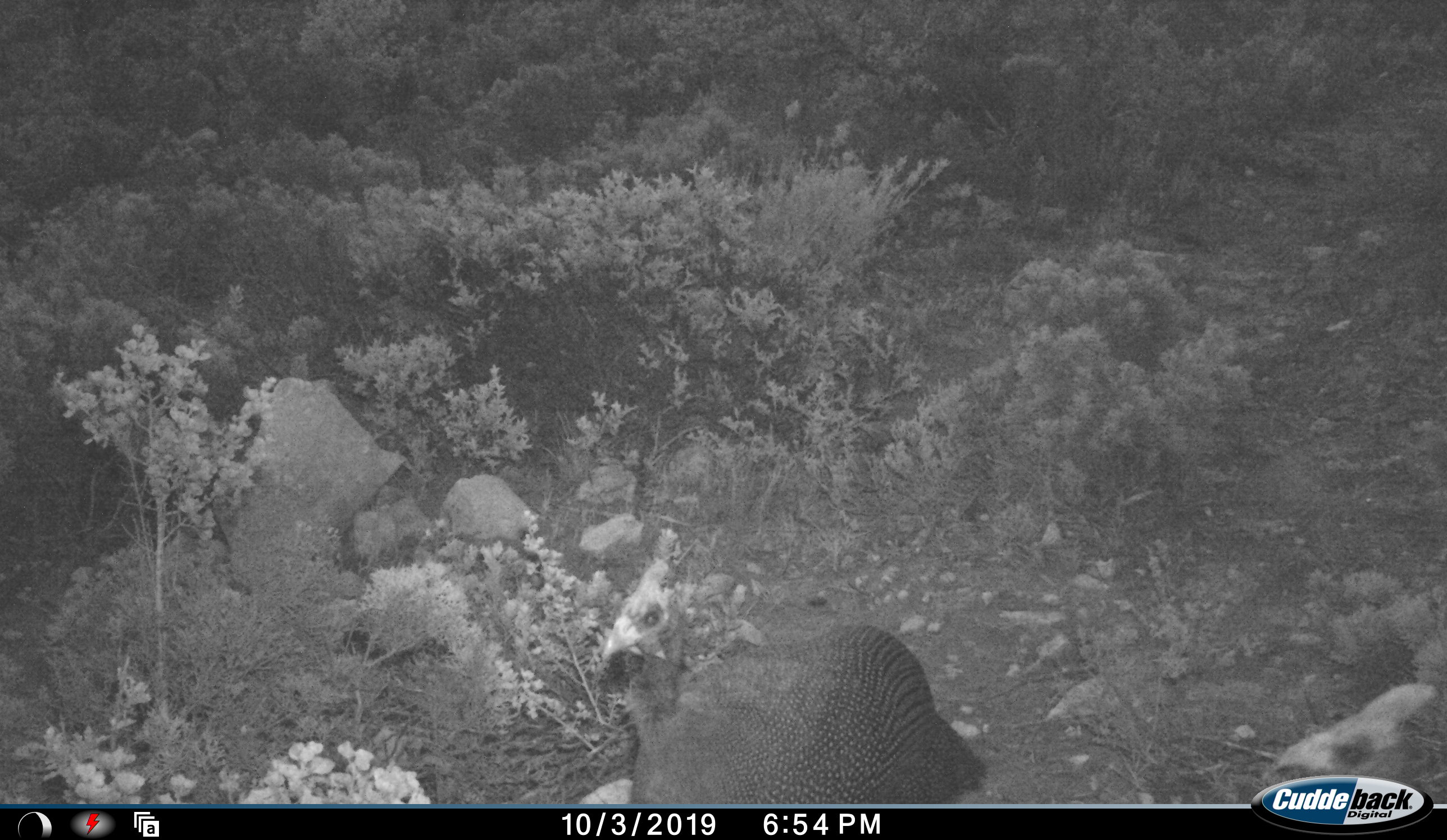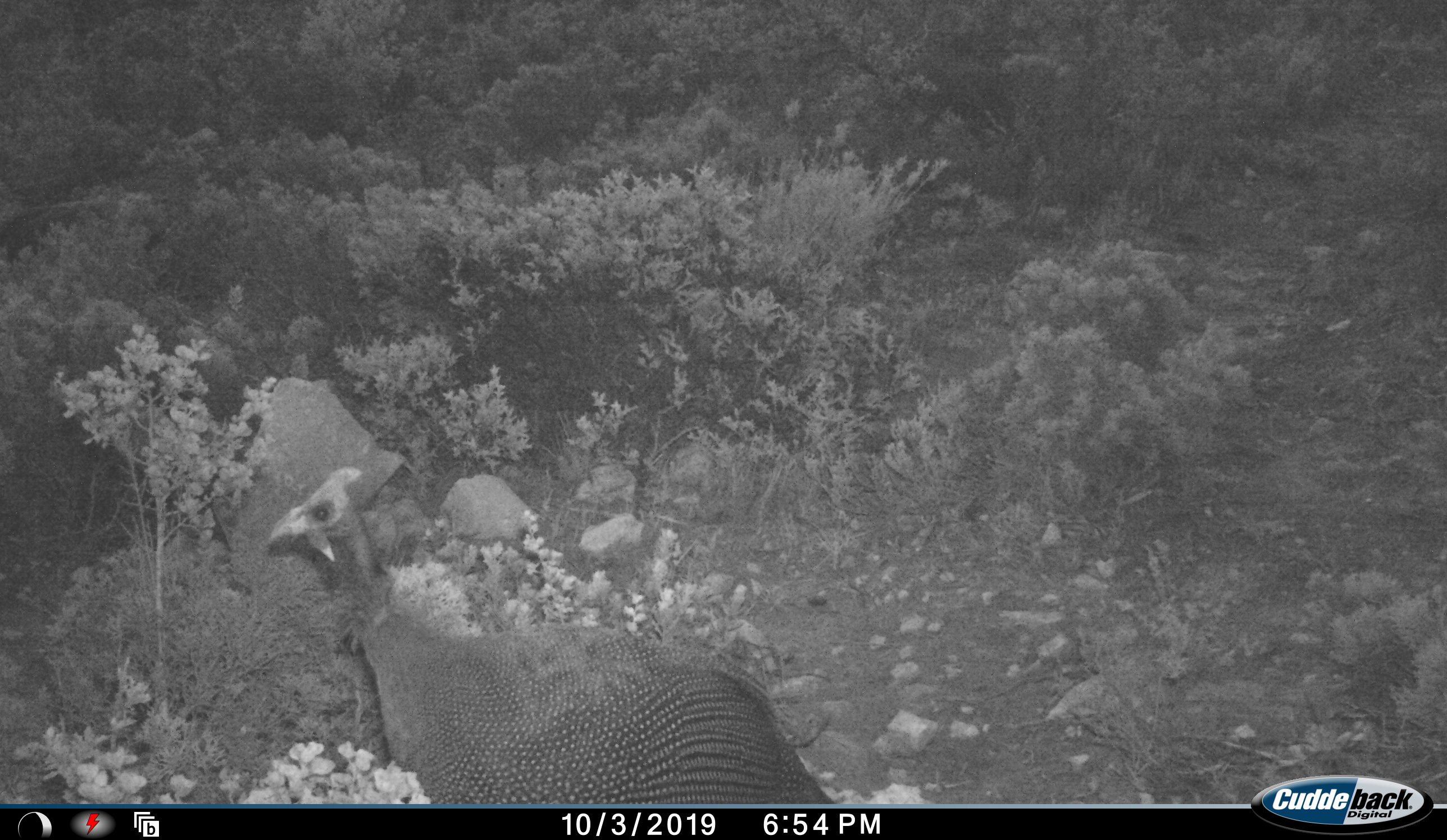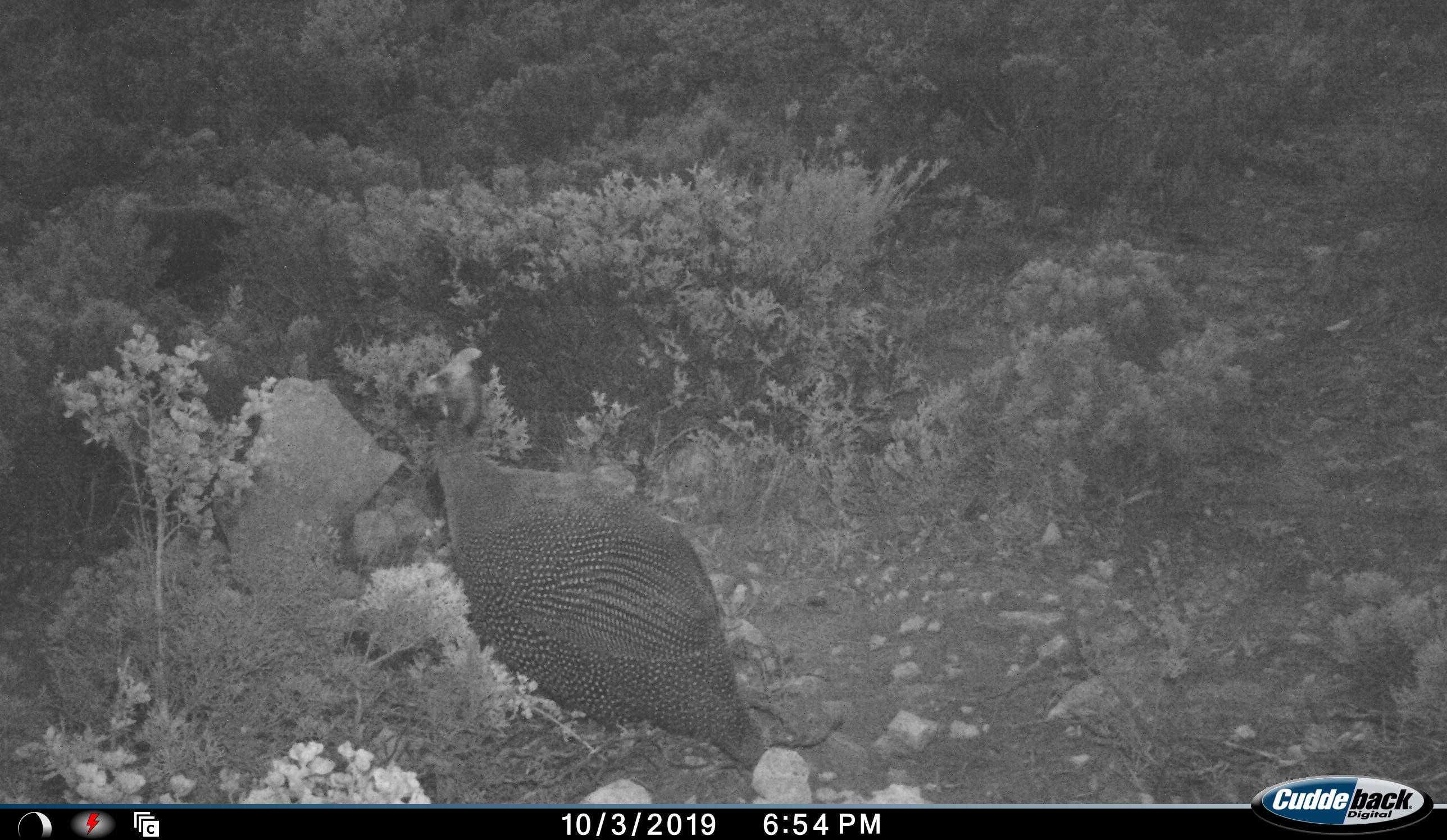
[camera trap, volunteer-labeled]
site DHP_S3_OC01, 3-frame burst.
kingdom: Animalia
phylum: Chordata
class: Aves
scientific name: Aves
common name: bird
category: birdother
Birdother (bird) (Aves), count 1. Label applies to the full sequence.